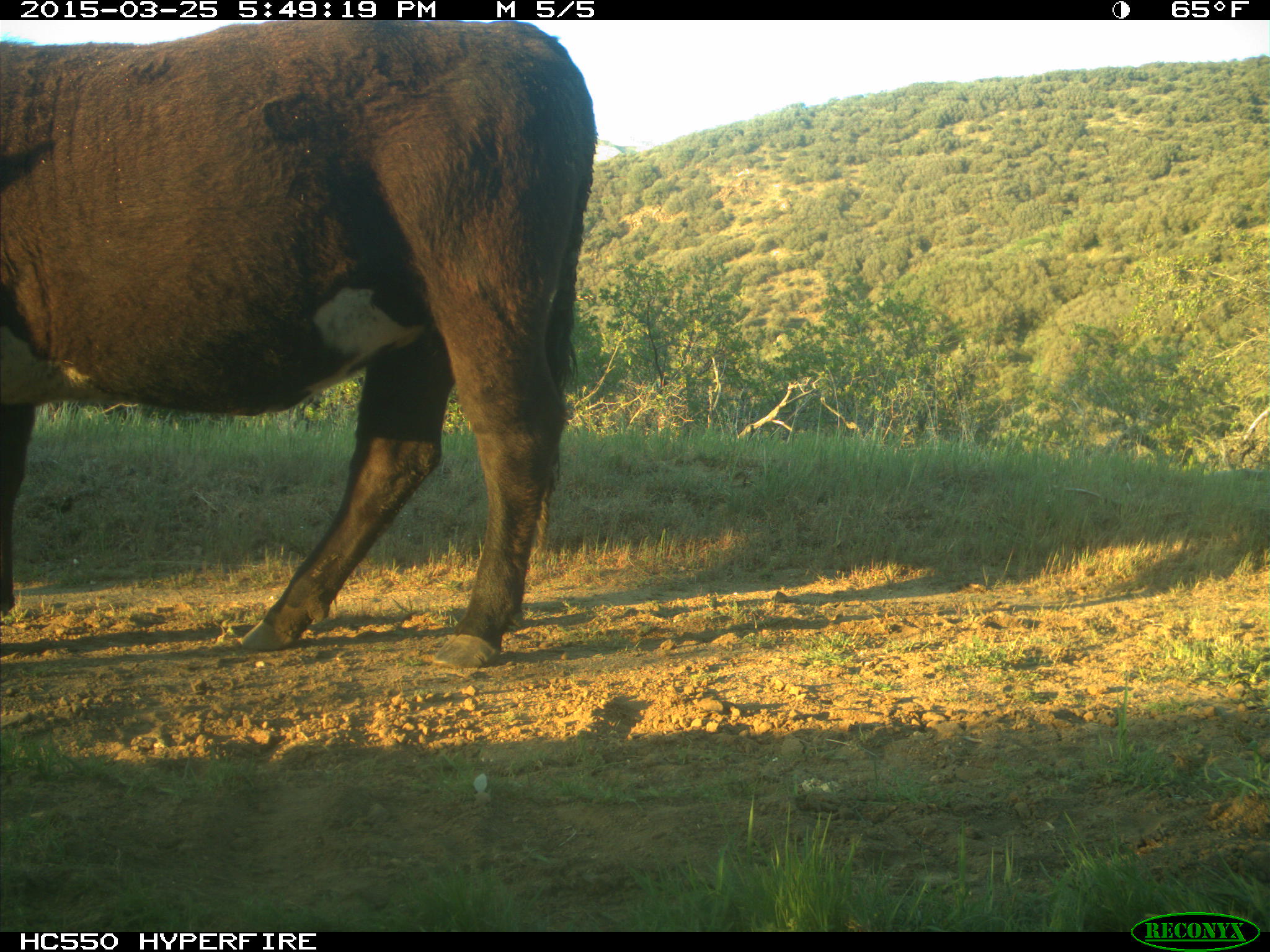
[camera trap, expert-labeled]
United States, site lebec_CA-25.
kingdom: Animalia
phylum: Chordata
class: Mammalia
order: Artiodactyla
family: Bovidae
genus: Bos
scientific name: Bos taurus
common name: domestic cow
Bos taurus (domestic cow).